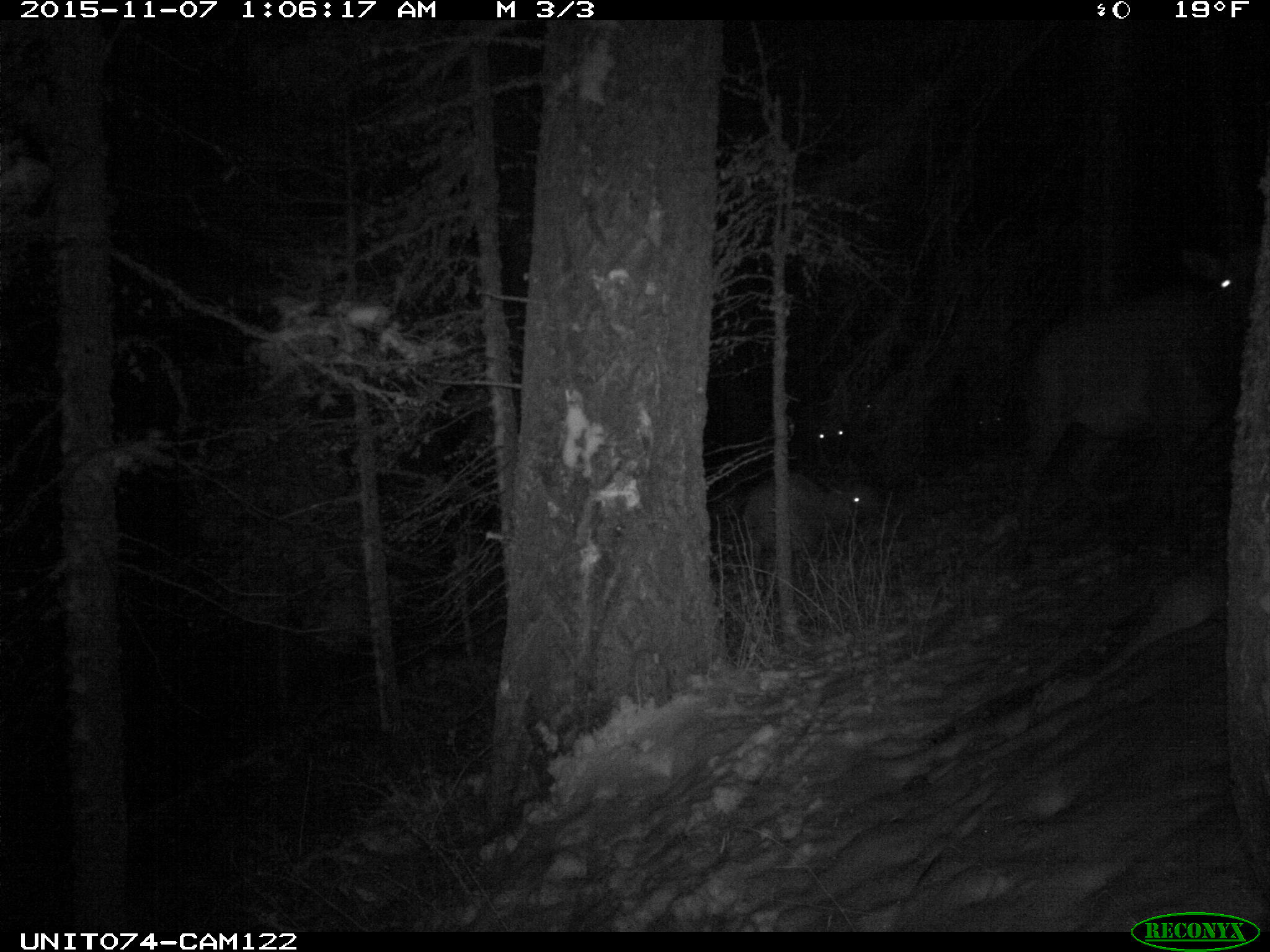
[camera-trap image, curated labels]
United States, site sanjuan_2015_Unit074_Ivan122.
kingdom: Animalia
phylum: Chordata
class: Mammalia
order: Artiodactyla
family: Cervidae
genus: Cervus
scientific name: Cervus elaphus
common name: red deer